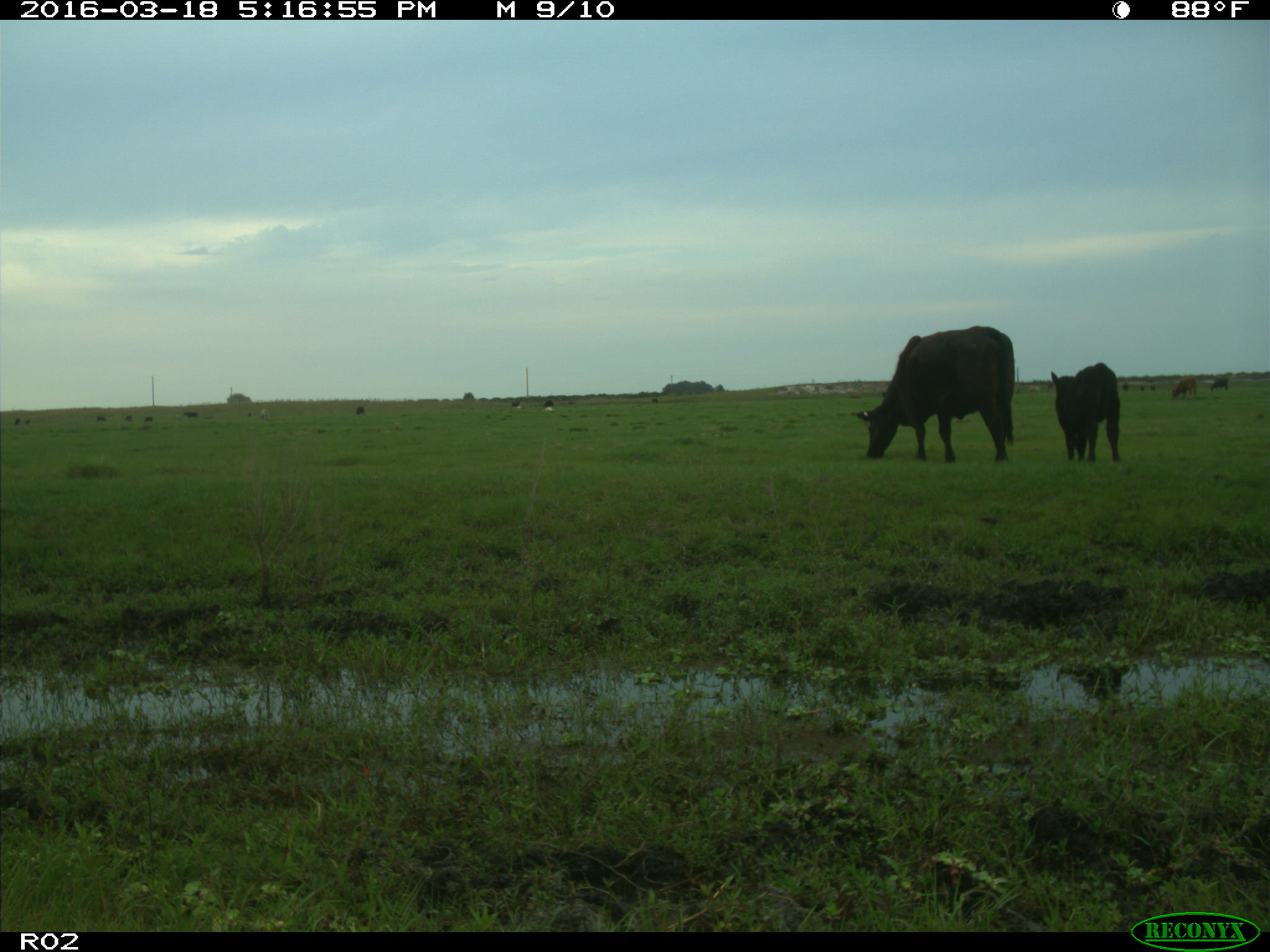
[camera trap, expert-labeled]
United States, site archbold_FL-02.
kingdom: Animalia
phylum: Chordata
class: Mammalia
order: Artiodactyla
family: Bovidae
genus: Bos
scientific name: Bos taurus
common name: domestic cow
Bos taurus (domestic cow).